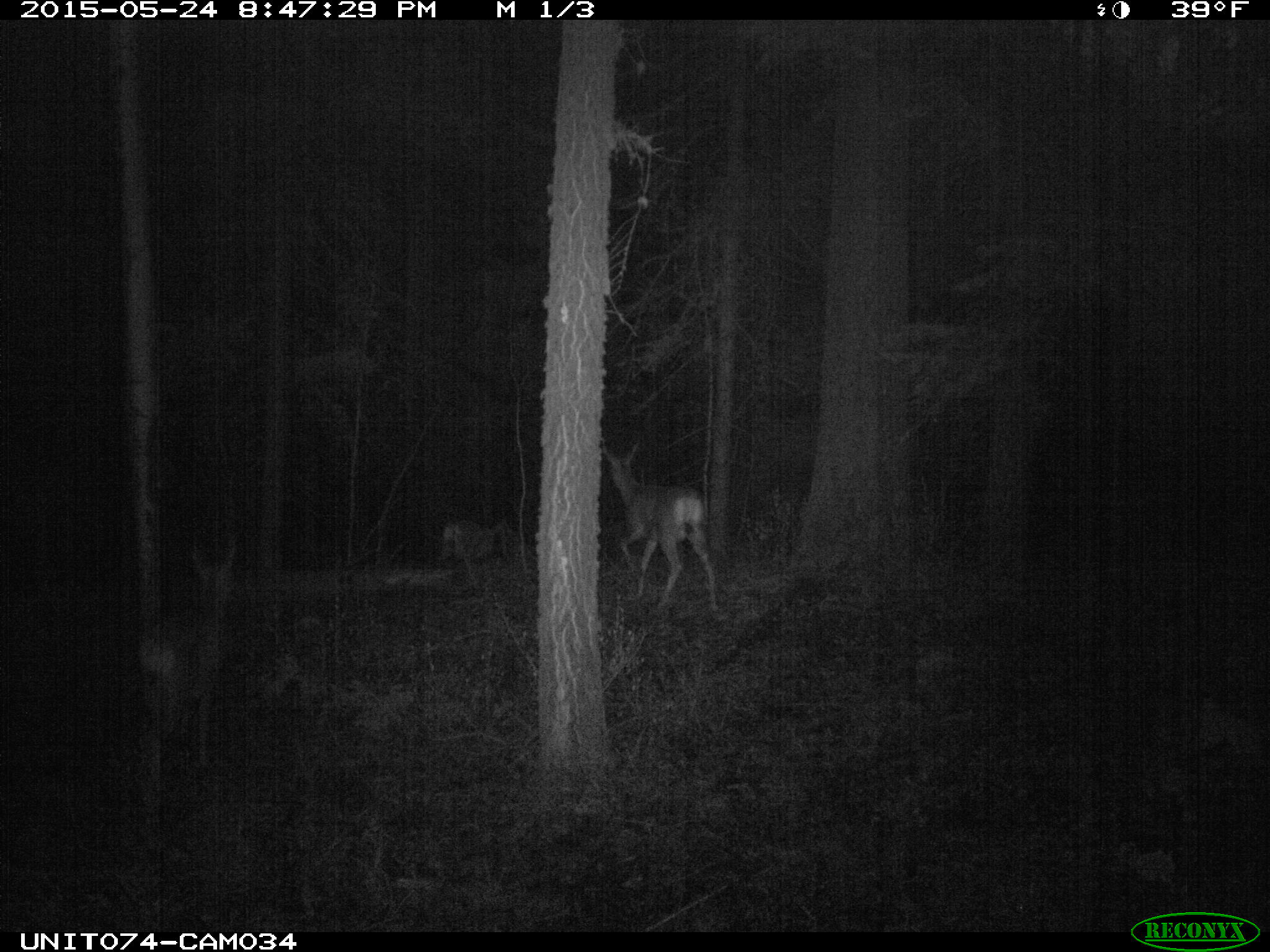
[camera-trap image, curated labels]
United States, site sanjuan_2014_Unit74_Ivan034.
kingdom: Animalia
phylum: Chordata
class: Mammalia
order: Artiodactyla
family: Cervidae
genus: Odocoileus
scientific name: Odocoileus hemionus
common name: mule deer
Odocoileus hemionus (mule deer).